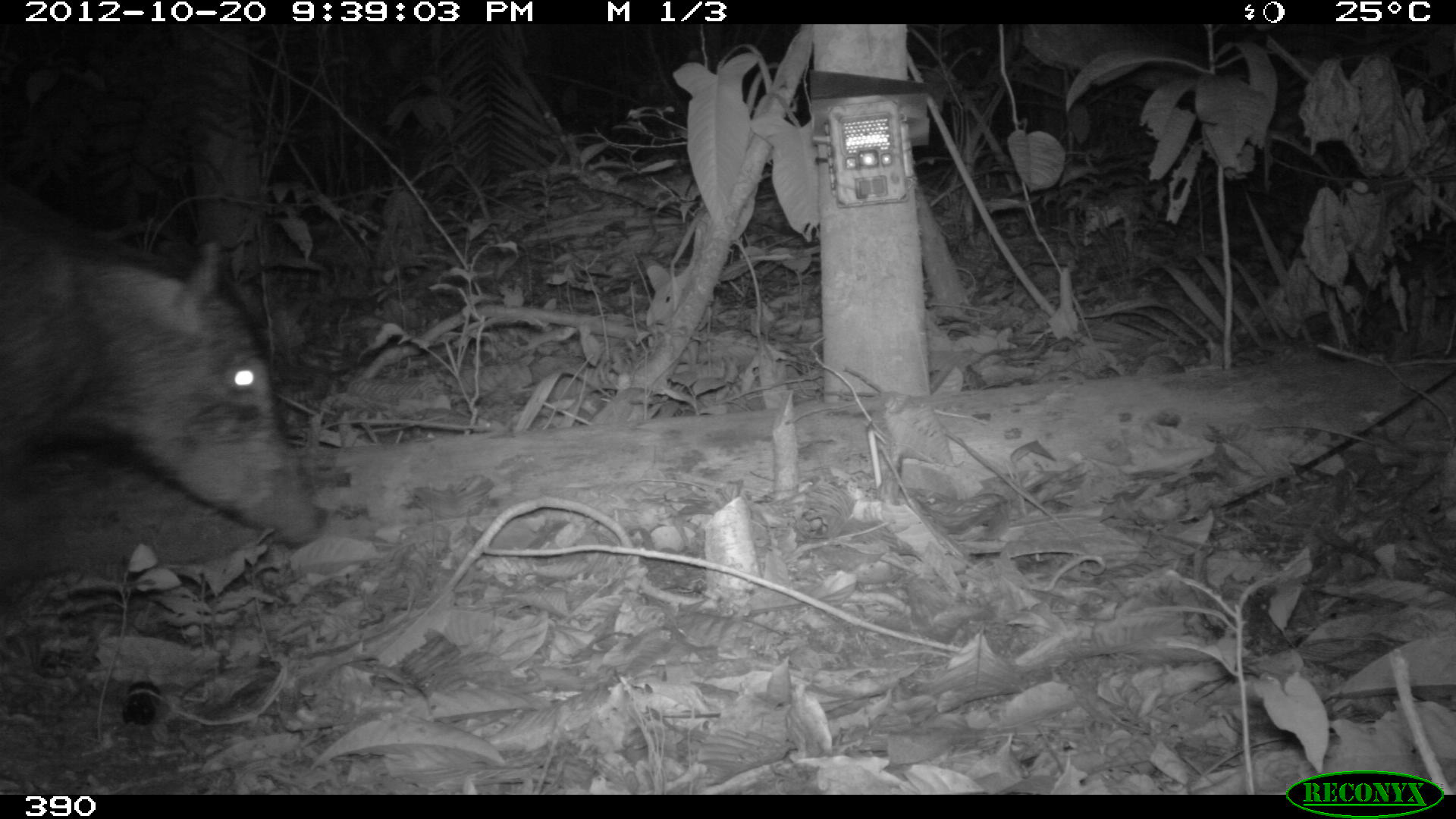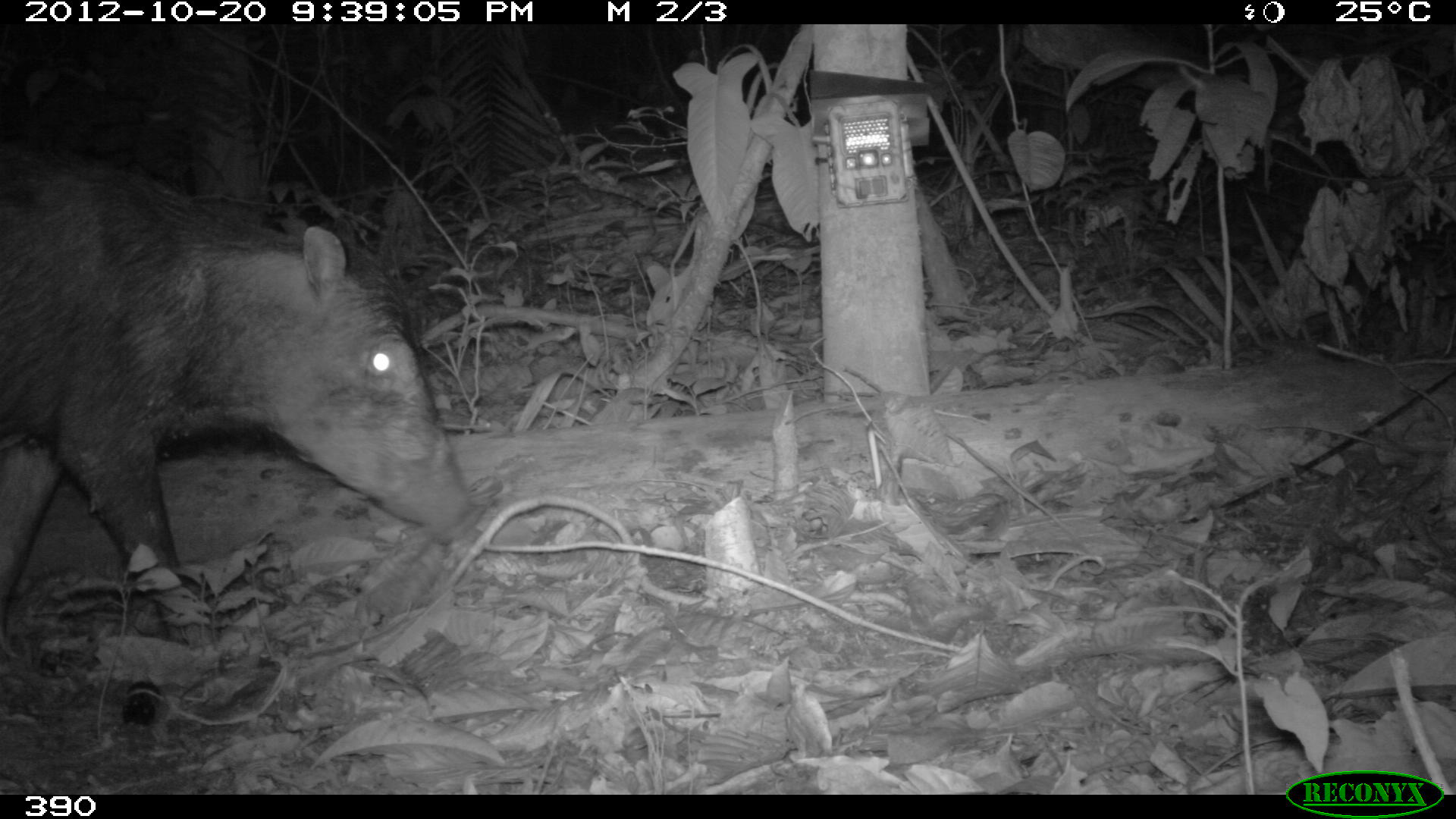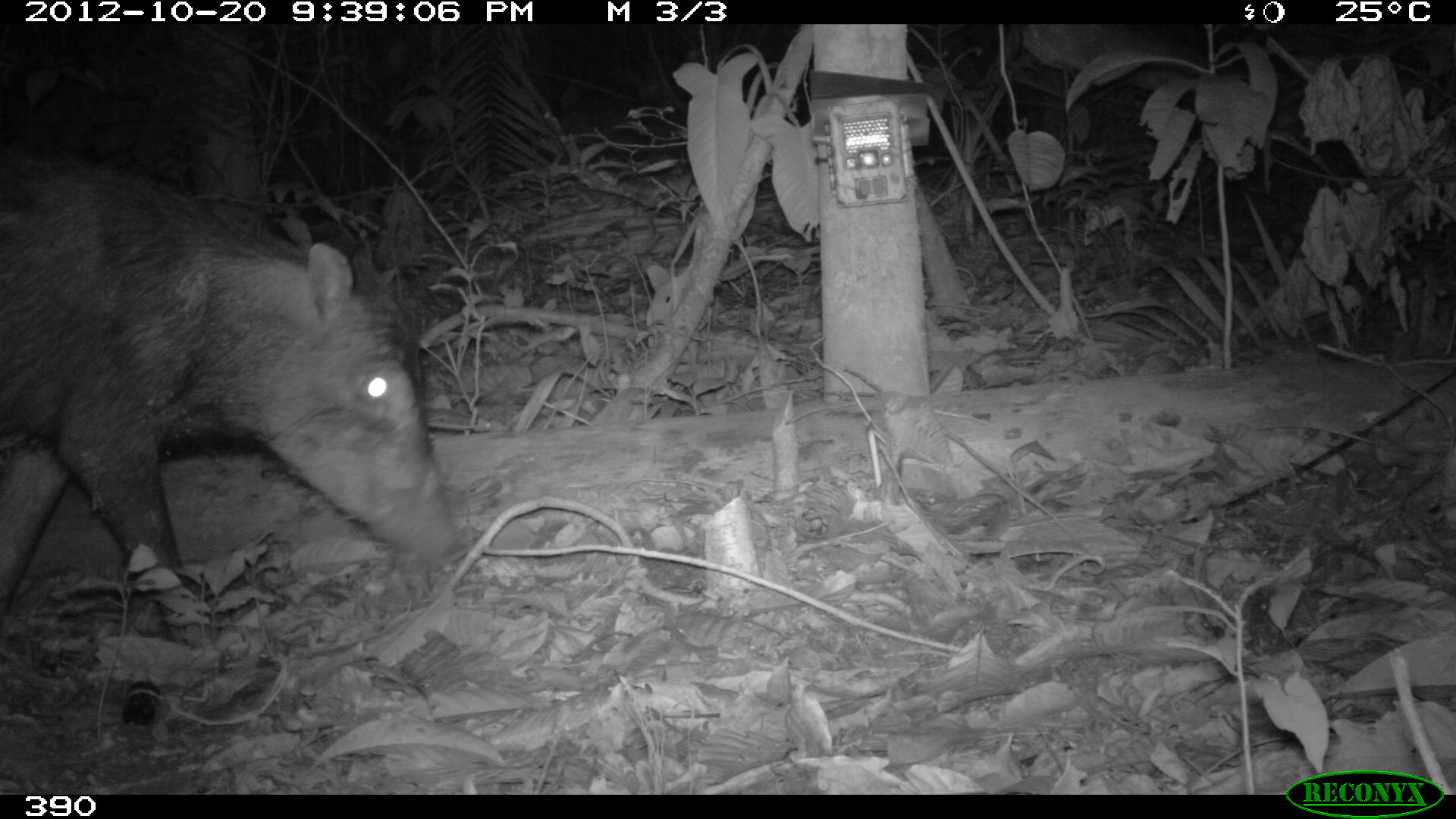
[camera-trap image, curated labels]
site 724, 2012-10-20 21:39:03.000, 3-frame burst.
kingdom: Animalia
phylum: Chordata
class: Mammalia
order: Artiodactyla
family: Tayassuidae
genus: Tayassu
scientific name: Tayassu pecari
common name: white-lipped peccary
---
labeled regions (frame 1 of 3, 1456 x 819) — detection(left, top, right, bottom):
tayassu pecari: detection(0, 176, 332, 552)